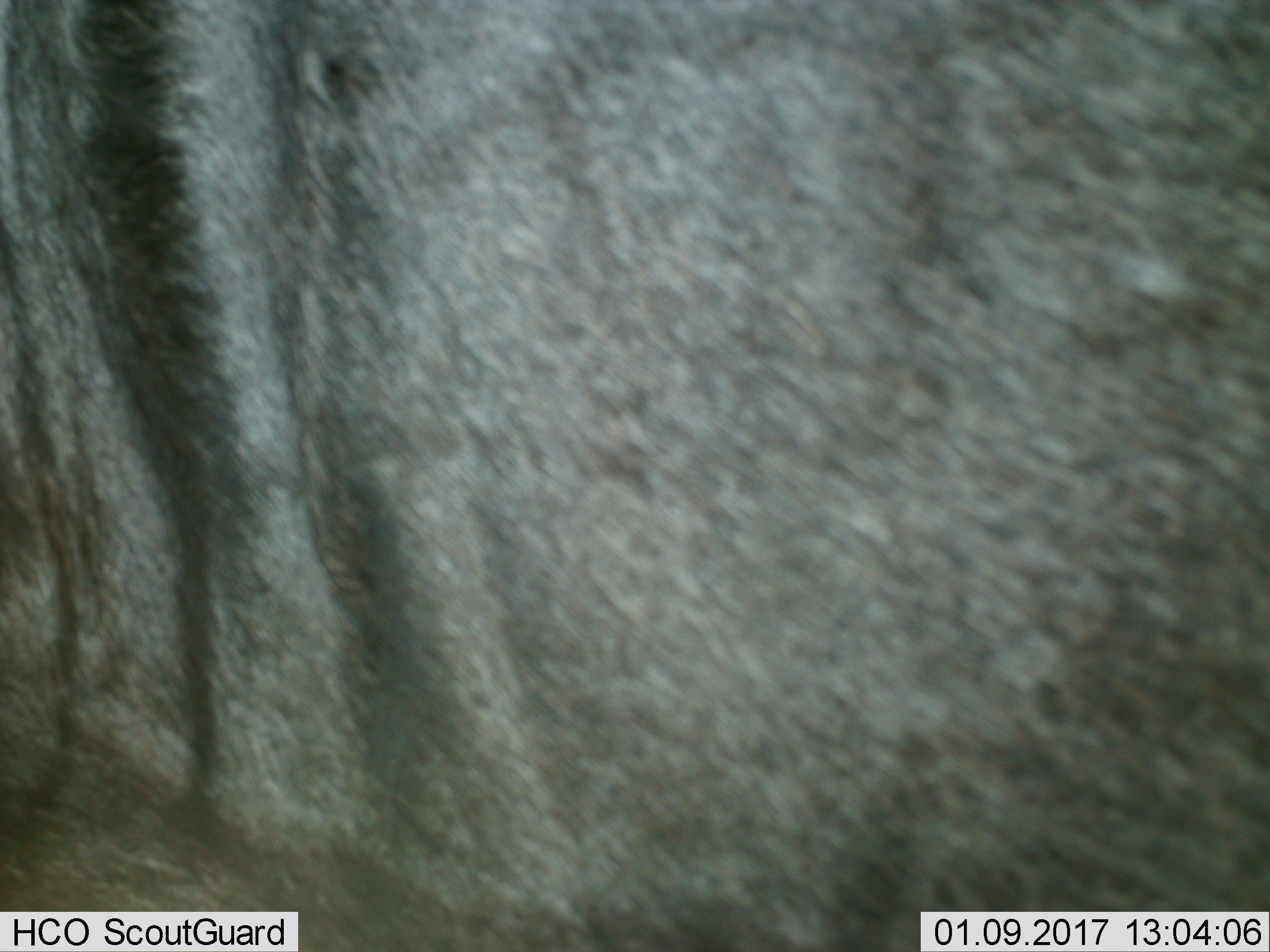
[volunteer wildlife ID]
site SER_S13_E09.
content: unidentified animal